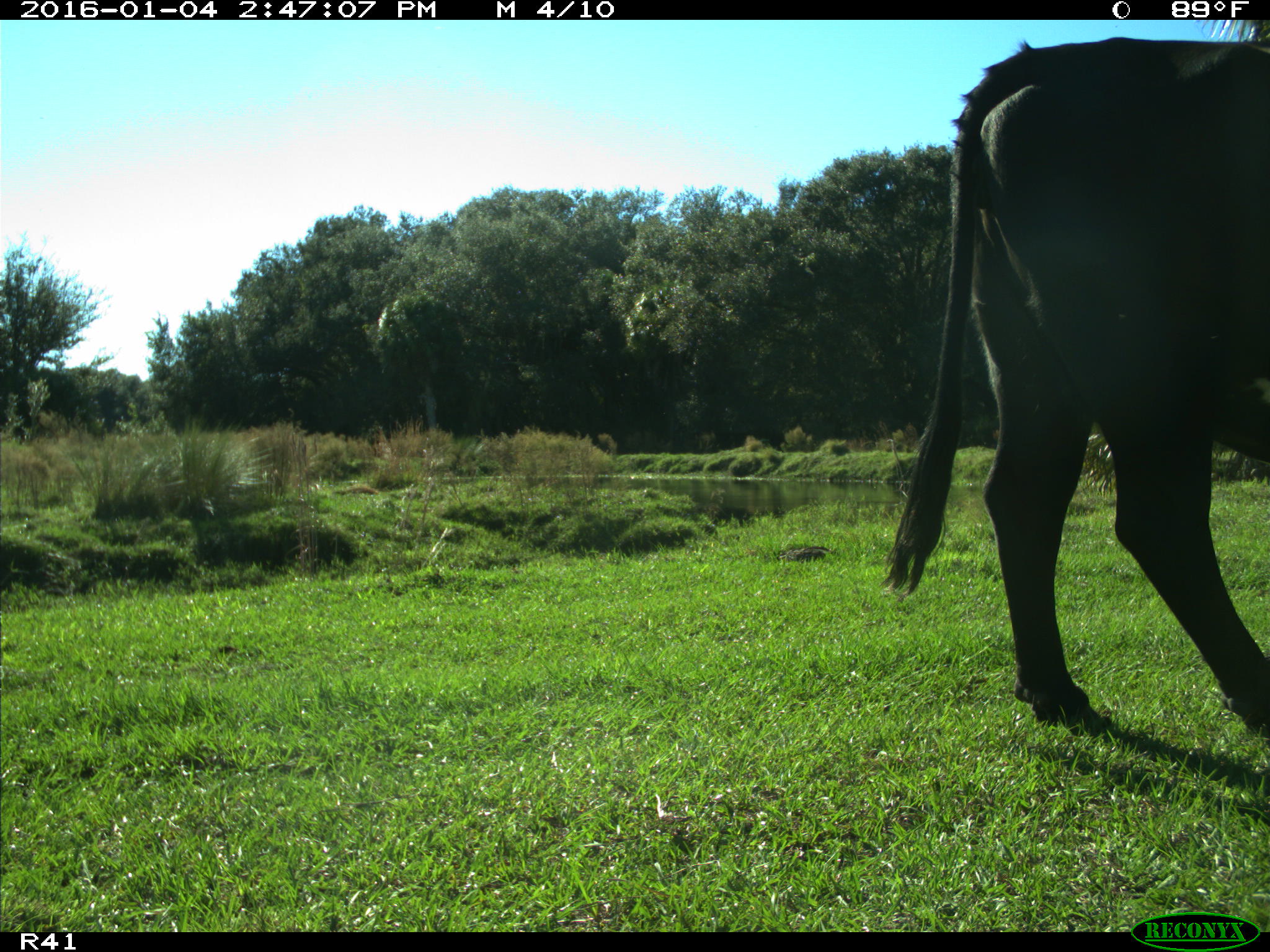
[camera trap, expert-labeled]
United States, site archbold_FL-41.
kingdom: Animalia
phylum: Chordata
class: Mammalia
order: Artiodactyla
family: Bovidae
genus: Bos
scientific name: Bos taurus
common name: domestic cow